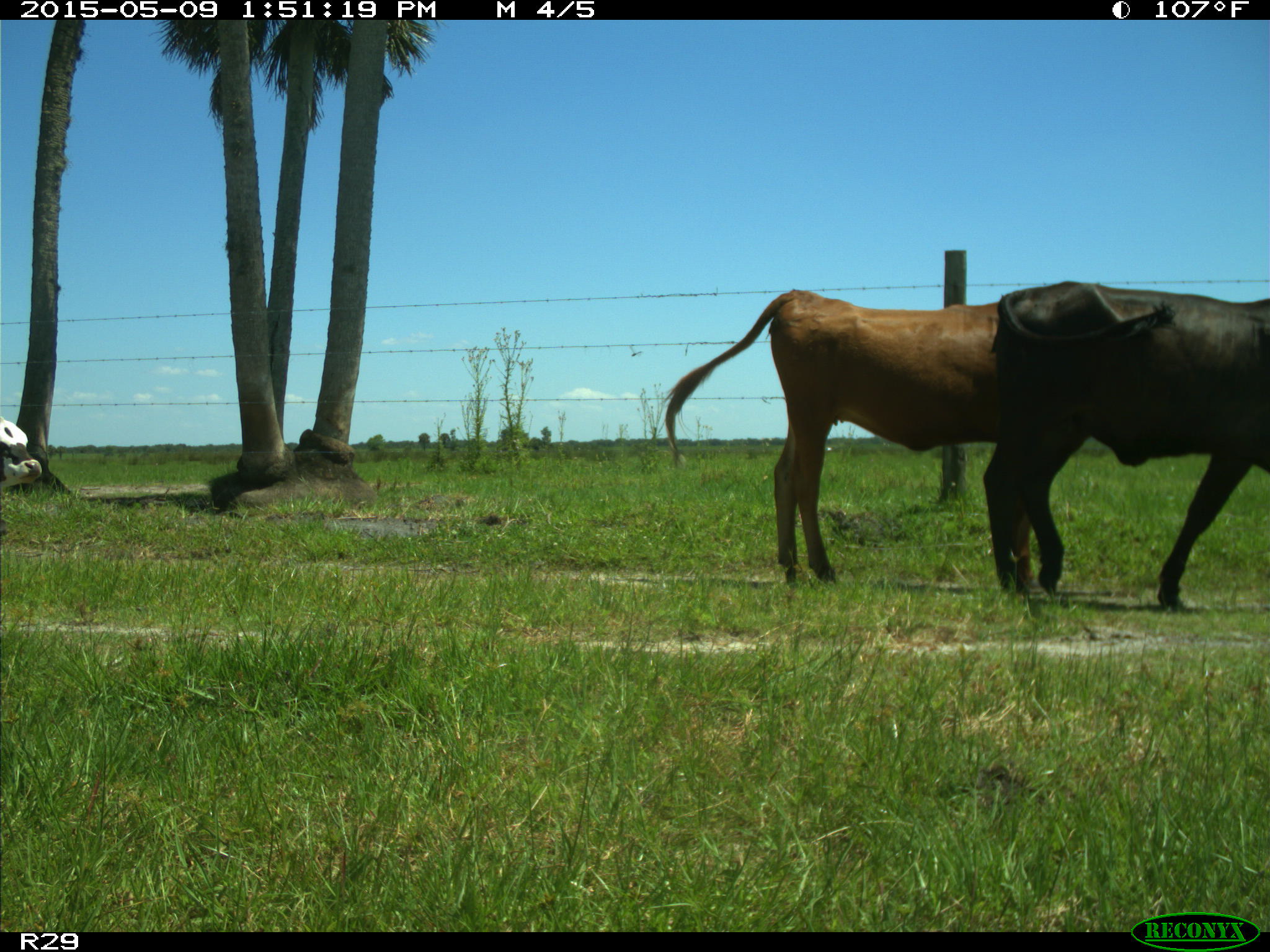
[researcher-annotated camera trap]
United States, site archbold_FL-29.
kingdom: Animalia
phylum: Chordata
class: Mammalia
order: Artiodactyla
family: Bovidae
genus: Bos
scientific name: Bos taurus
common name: domestic cow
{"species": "Bos taurus (domestic cow)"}